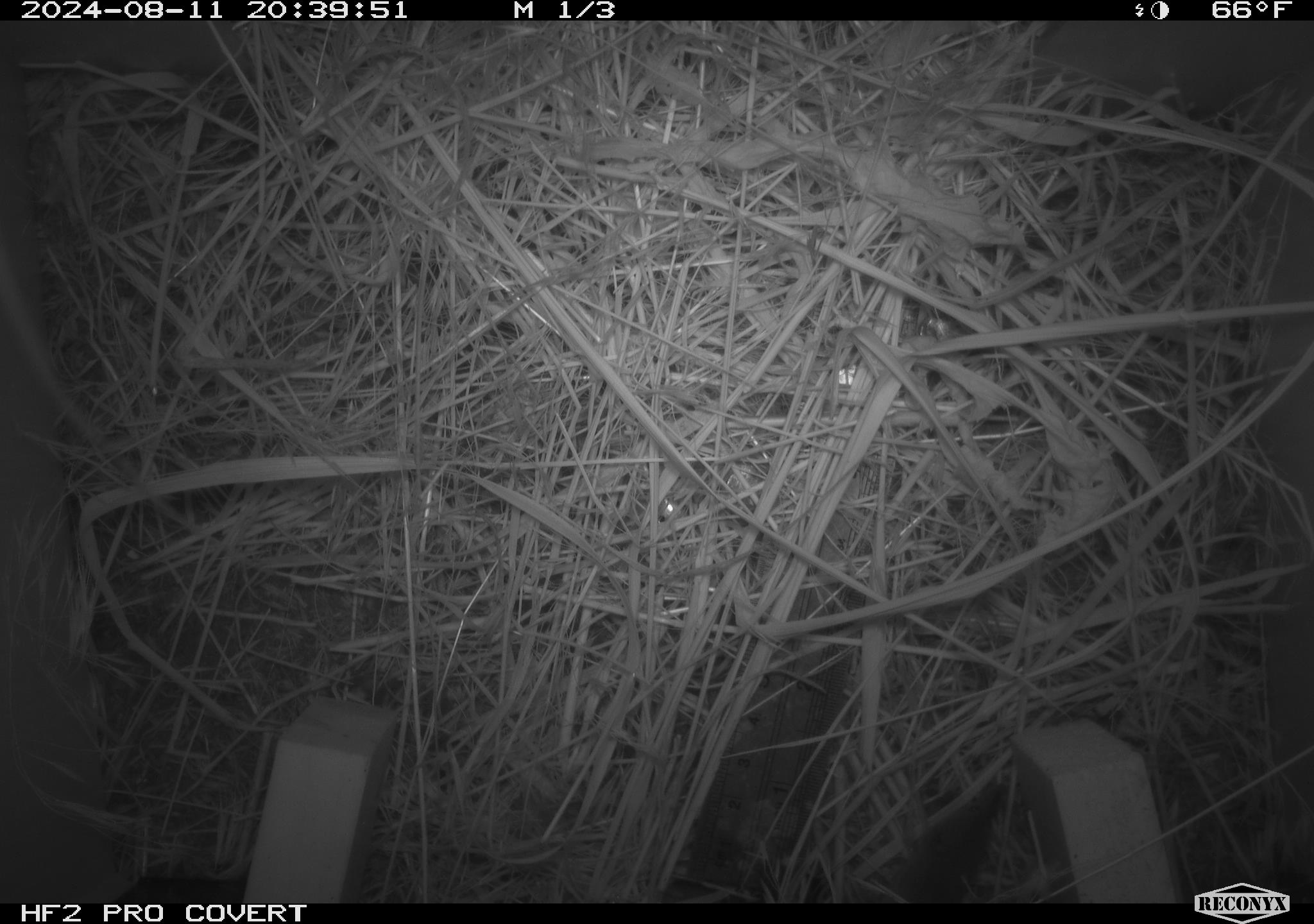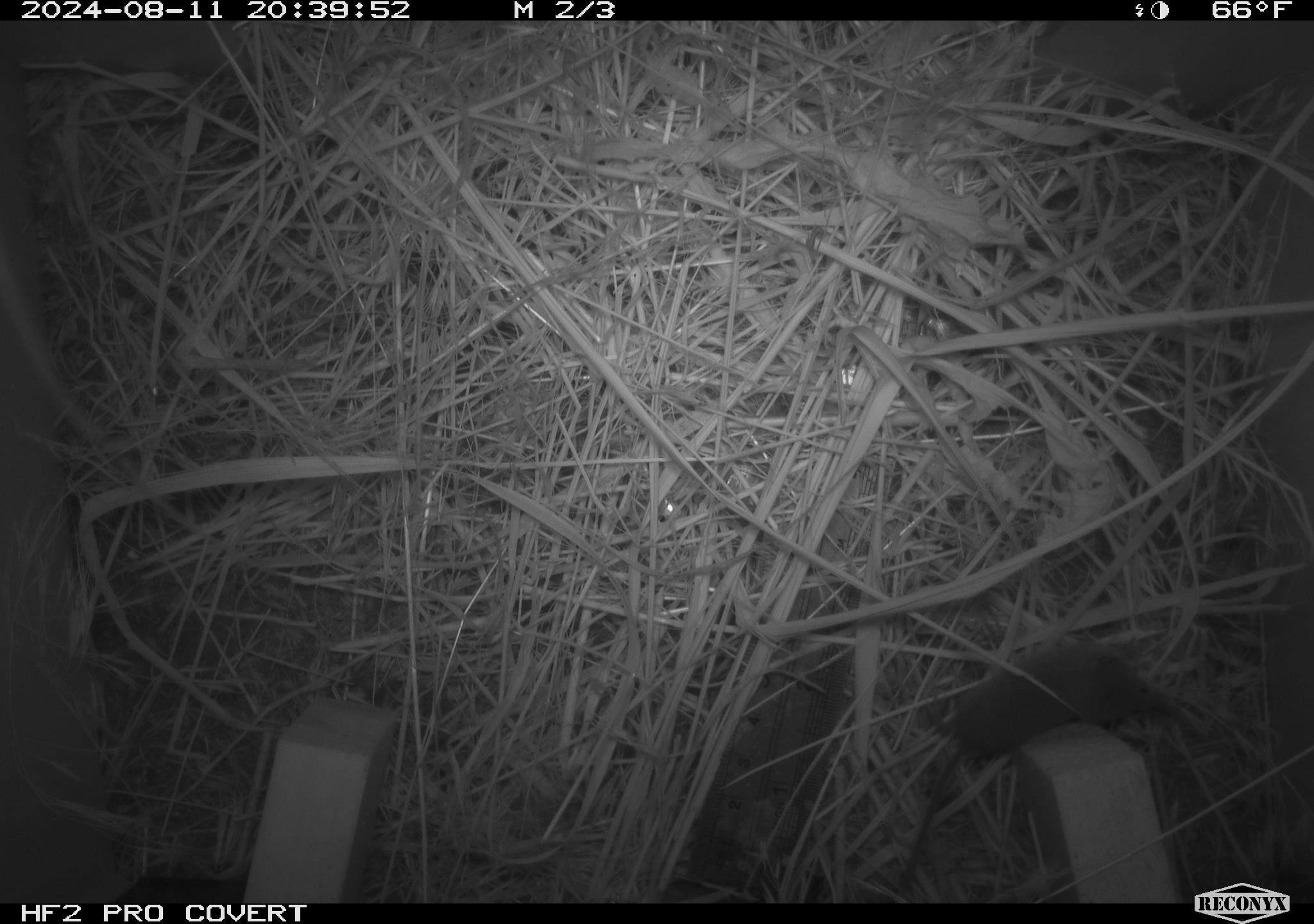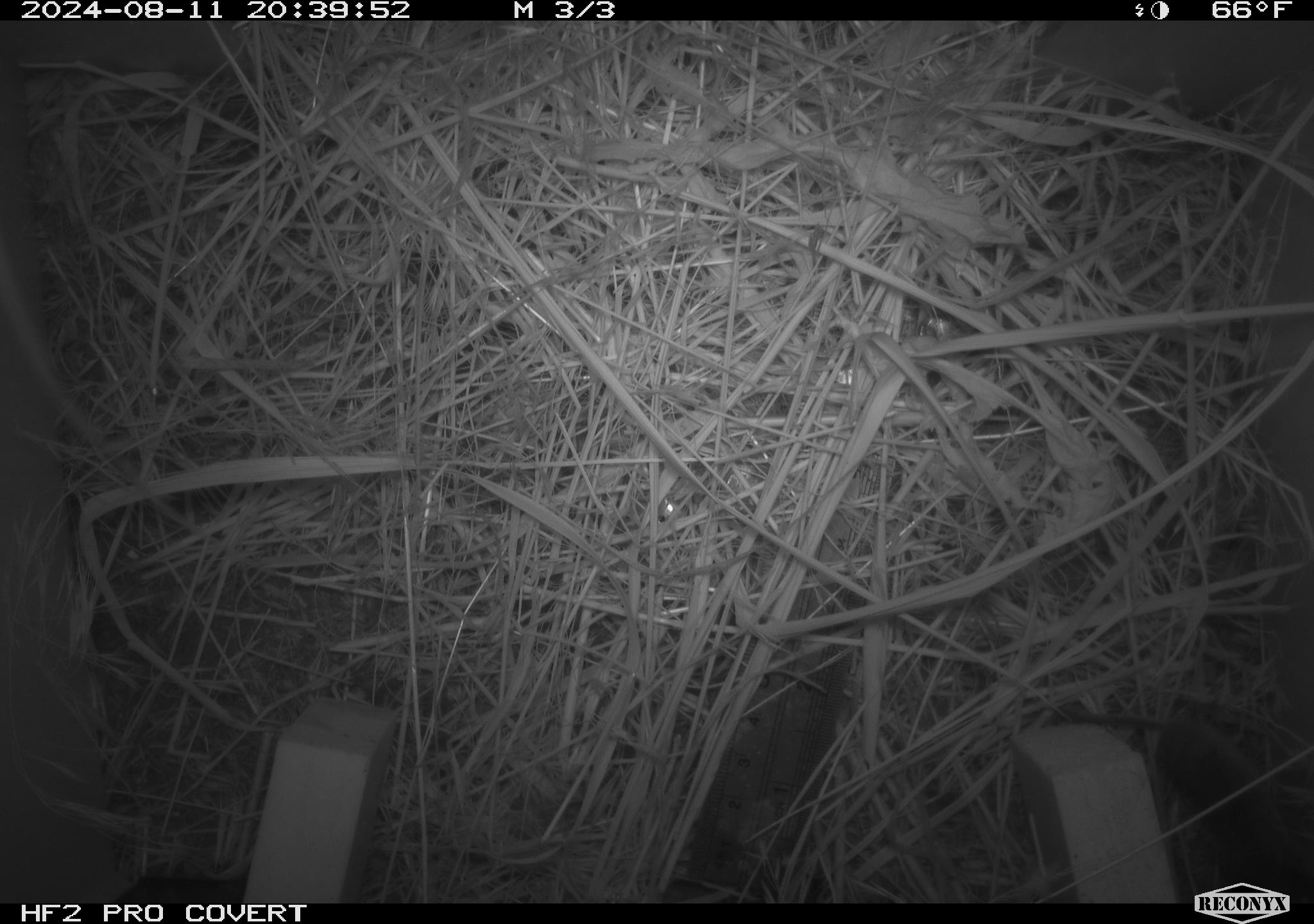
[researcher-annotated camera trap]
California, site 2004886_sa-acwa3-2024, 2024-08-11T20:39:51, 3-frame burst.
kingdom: Animalia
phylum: Chordata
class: Mammalia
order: Eulipotyphla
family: Soricidae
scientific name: Soricidae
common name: shrews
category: soricidae family